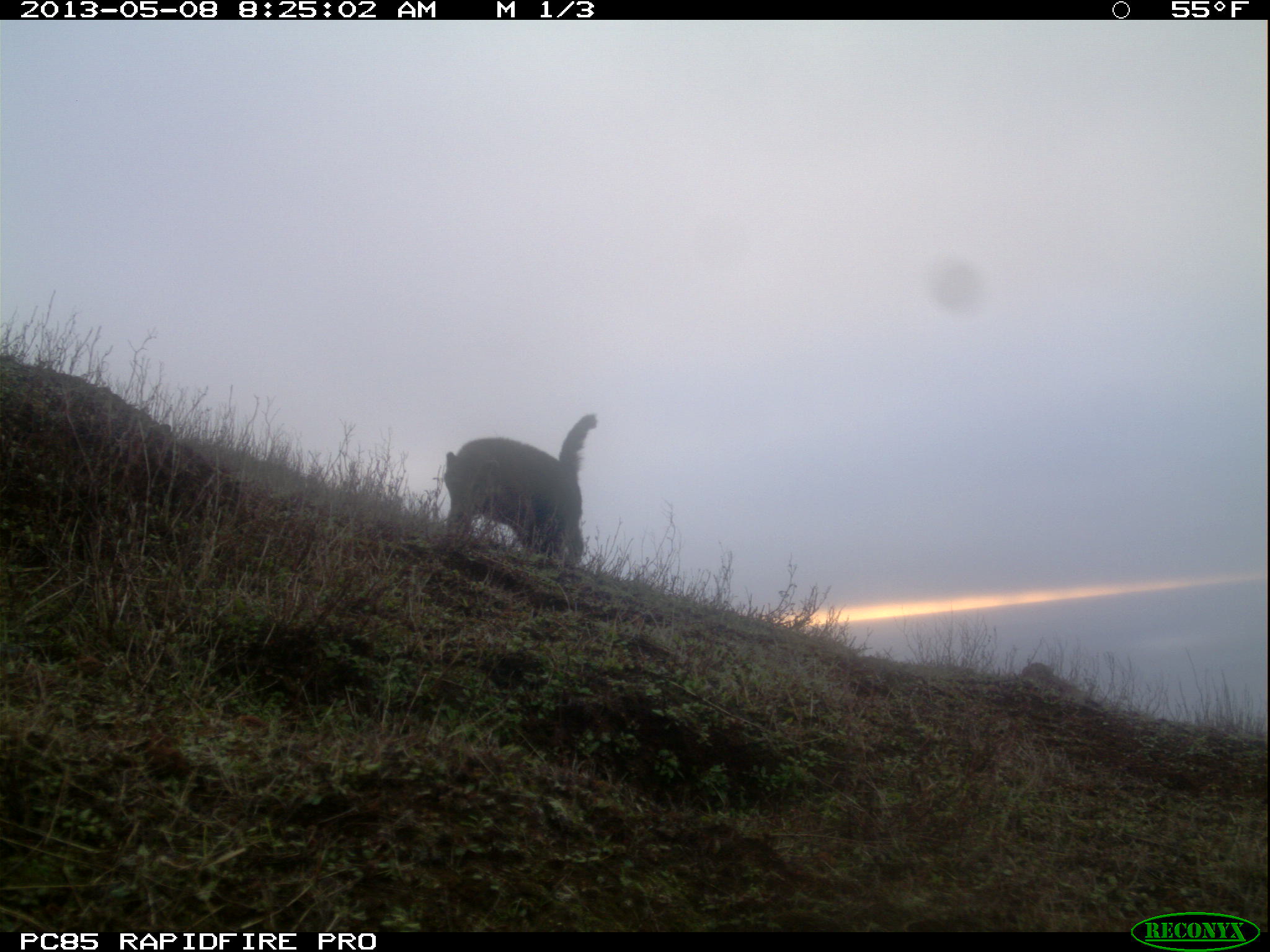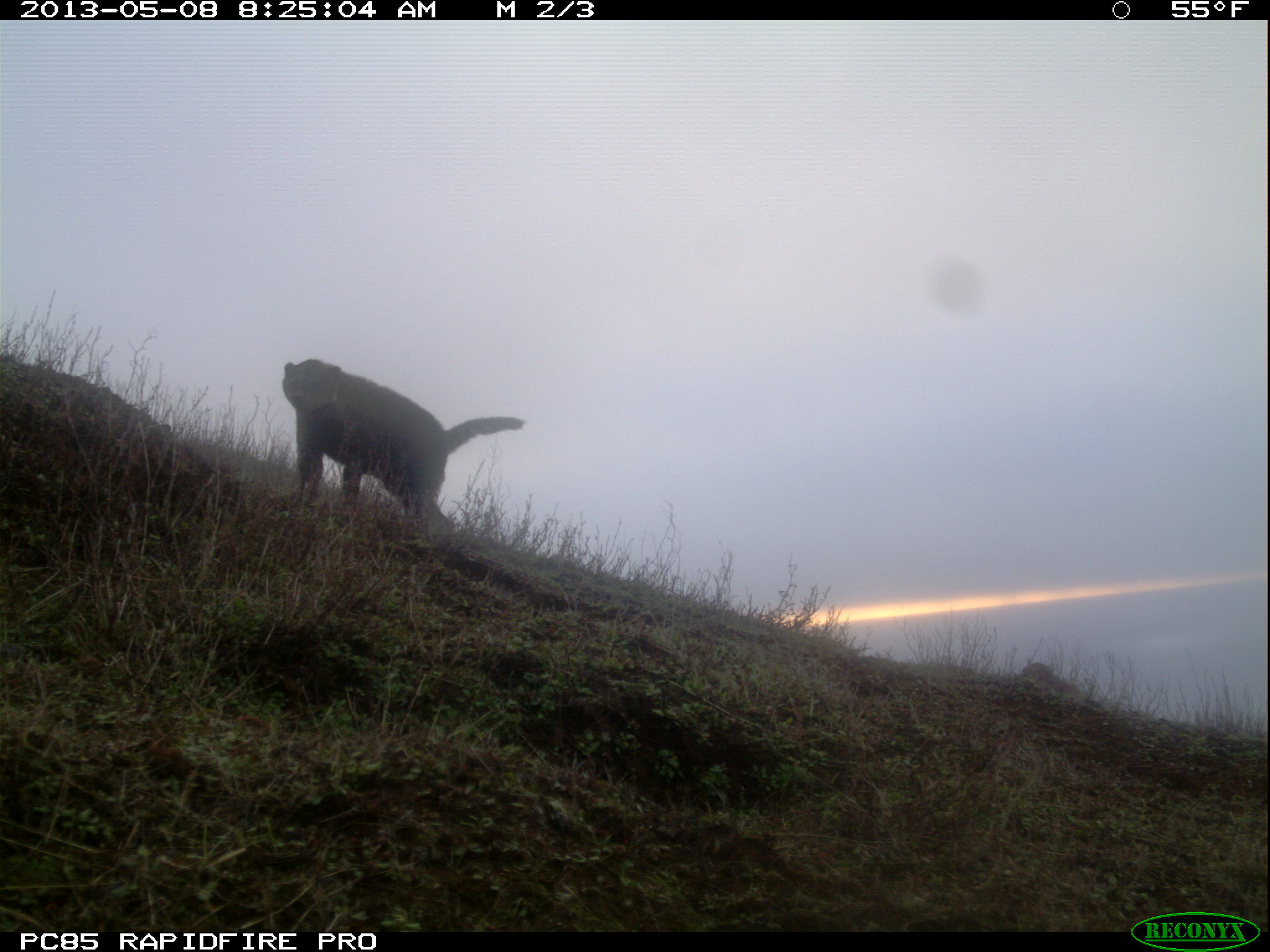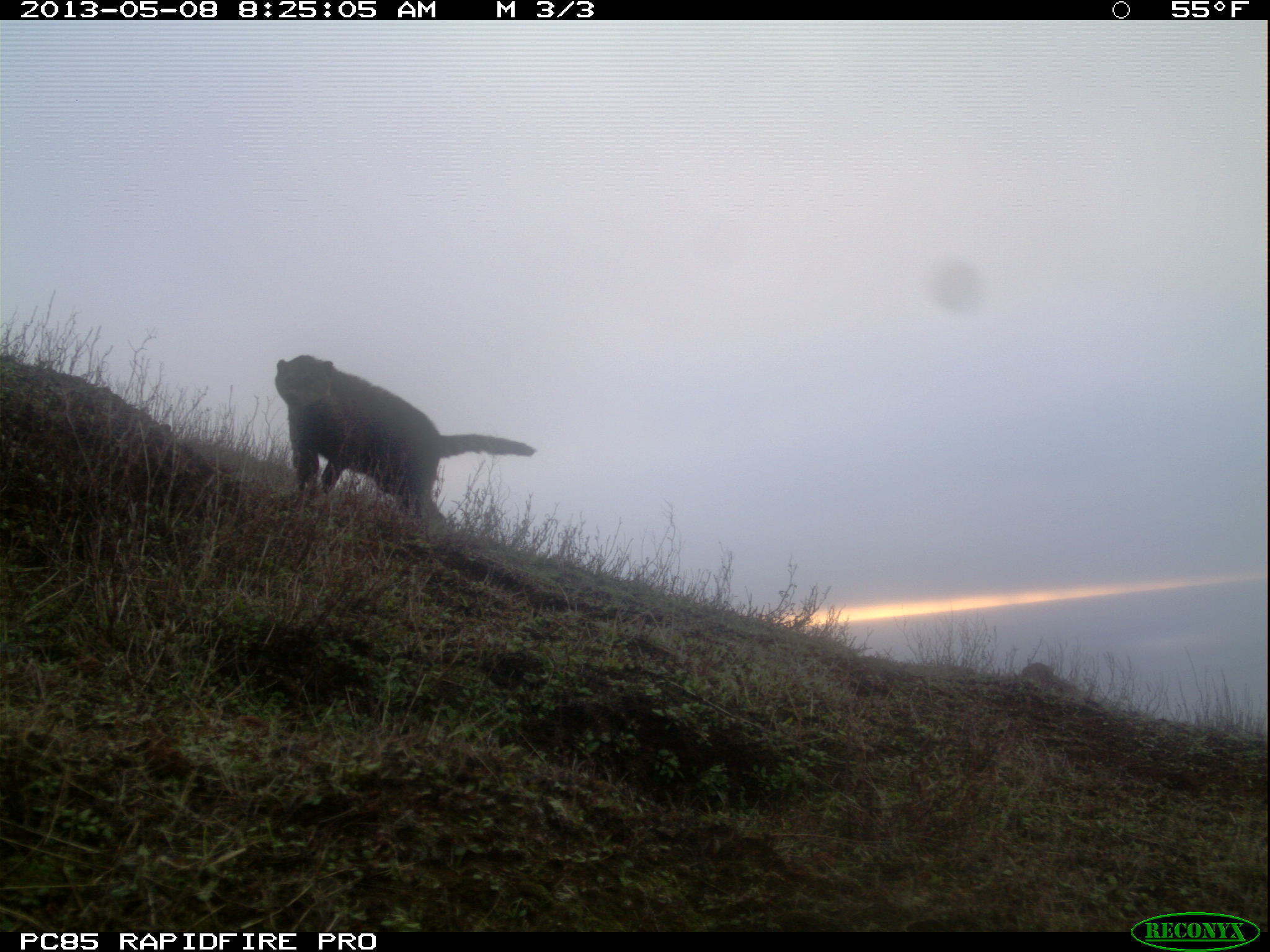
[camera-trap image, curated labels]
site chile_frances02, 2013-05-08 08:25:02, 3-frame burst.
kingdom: Animalia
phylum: Chordata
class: Mammalia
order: Carnivora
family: Procyonidae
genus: Nasua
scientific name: Nasua nasua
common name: coati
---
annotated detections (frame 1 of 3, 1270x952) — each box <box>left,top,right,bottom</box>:
coati: <box>443,410,601,567</box>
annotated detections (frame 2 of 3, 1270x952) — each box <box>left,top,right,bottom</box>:
coati: <box>274,356,524,542</box>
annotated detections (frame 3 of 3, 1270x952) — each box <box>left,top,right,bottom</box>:
coati: <box>267,356,537,539</box>